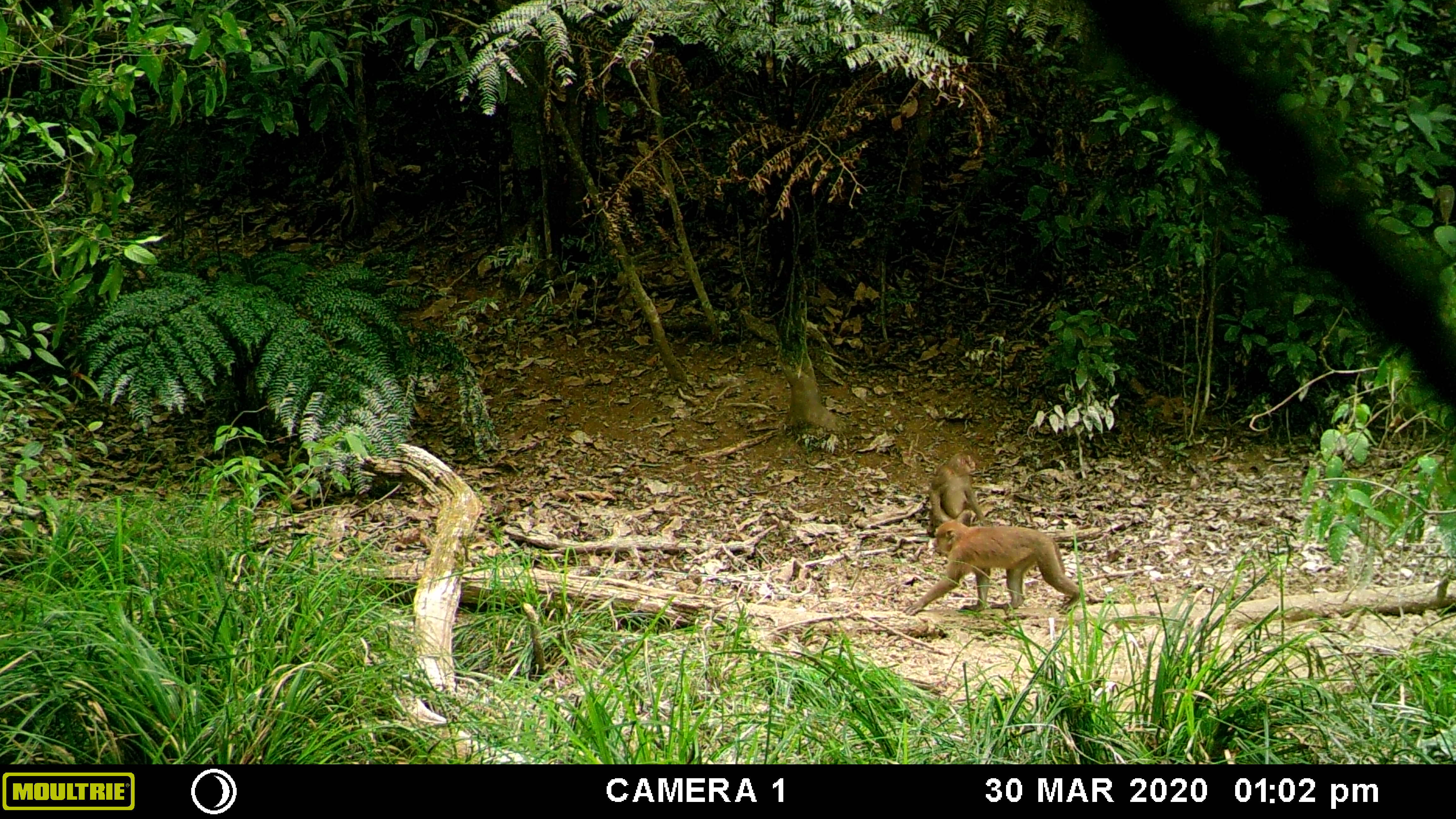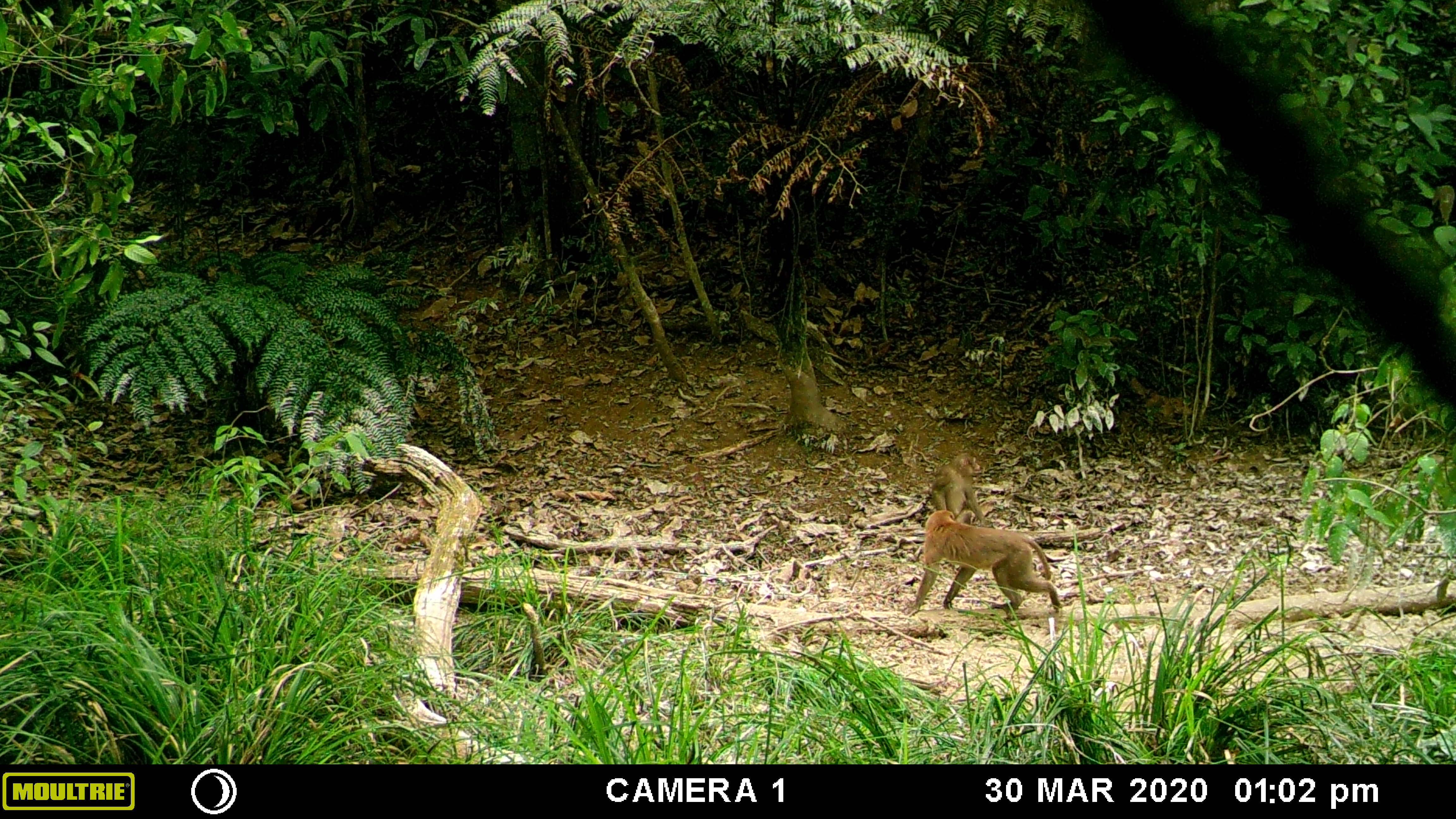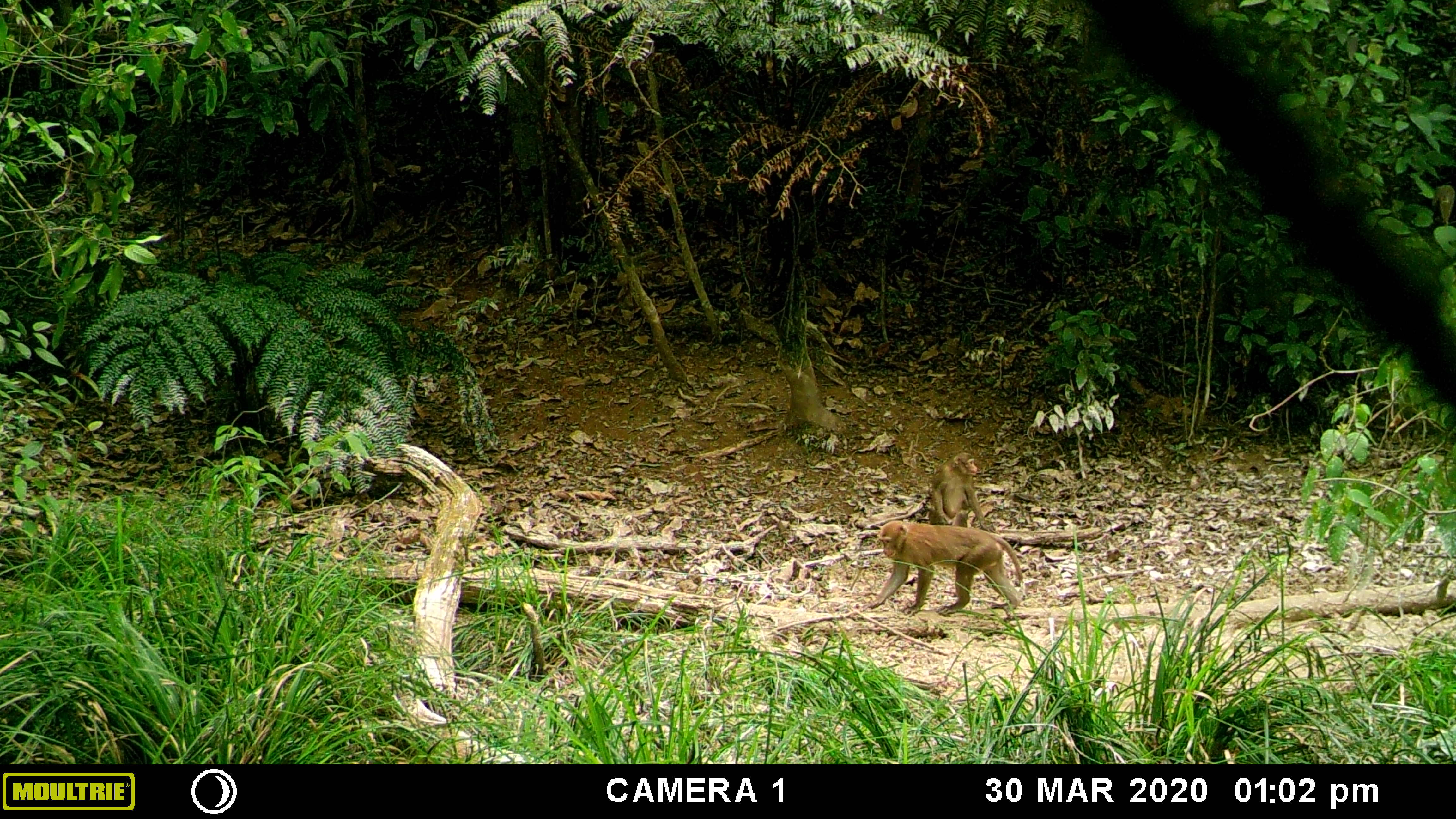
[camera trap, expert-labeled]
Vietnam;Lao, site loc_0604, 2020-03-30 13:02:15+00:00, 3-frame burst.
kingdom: Animalia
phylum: Chordata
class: Mammalia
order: Primates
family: Cercopithecidae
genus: Macaca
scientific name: Macaca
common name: macaques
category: assam or rhesus macaque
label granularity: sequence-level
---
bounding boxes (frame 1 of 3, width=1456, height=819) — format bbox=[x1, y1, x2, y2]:
assam or rhesus macaque: bbox=[902, 520, 1080, 616]; bbox=[926, 452, 991, 538]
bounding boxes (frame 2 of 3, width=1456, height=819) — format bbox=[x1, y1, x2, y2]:
assam or rhesus macaque: bbox=[901, 510, 1064, 617]; bbox=[928, 450, 986, 526]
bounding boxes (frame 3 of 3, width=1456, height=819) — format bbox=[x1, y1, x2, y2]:
assam or rhesus macaque: bbox=[859, 520, 1024, 617]; bbox=[929, 451, 996, 533]